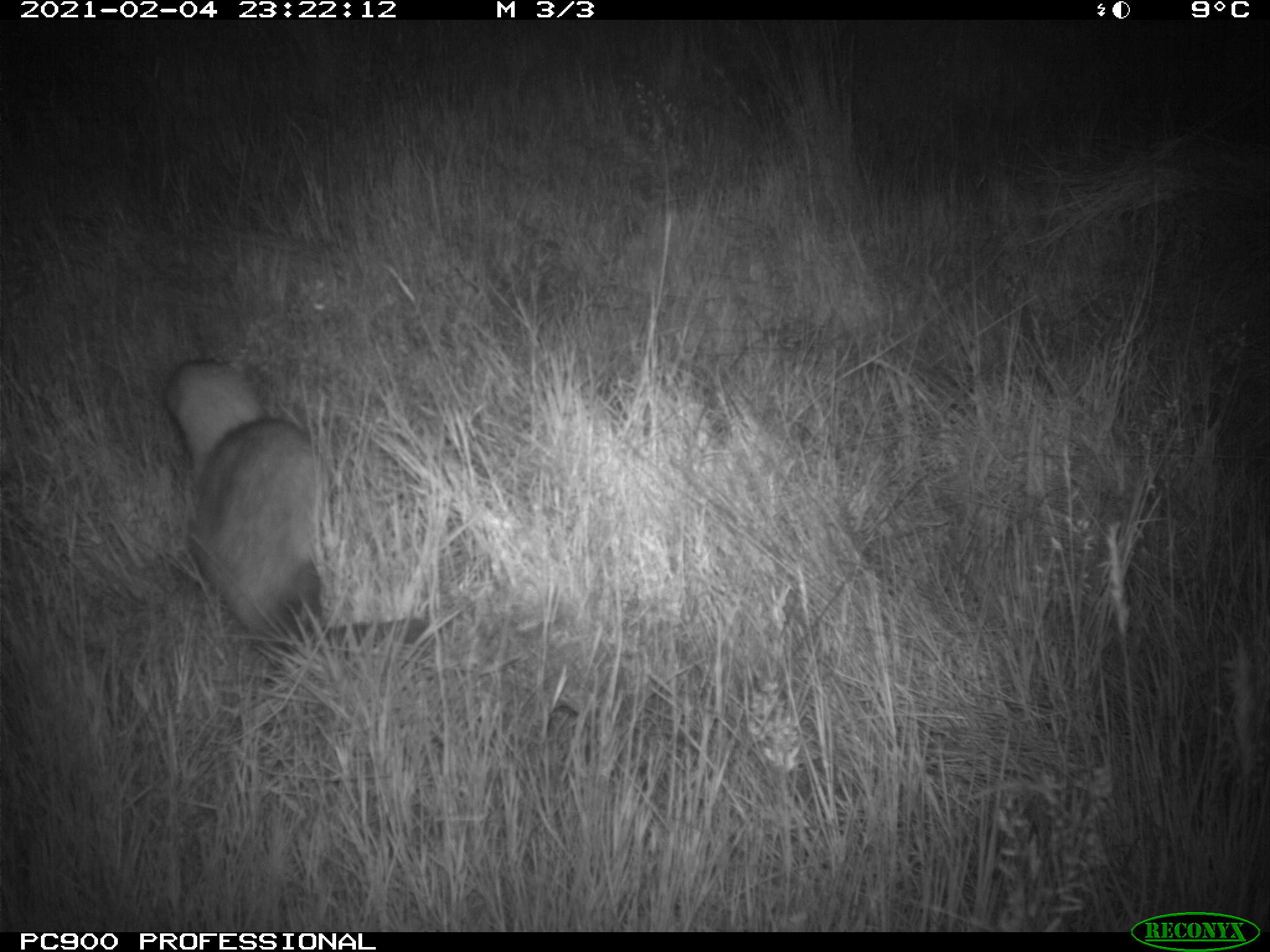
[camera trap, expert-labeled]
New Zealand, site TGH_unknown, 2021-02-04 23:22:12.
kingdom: Animalia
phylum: Chordata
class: Mammalia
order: Carnivora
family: Mustelidae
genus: Mustela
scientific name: Mustela furo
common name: ferret